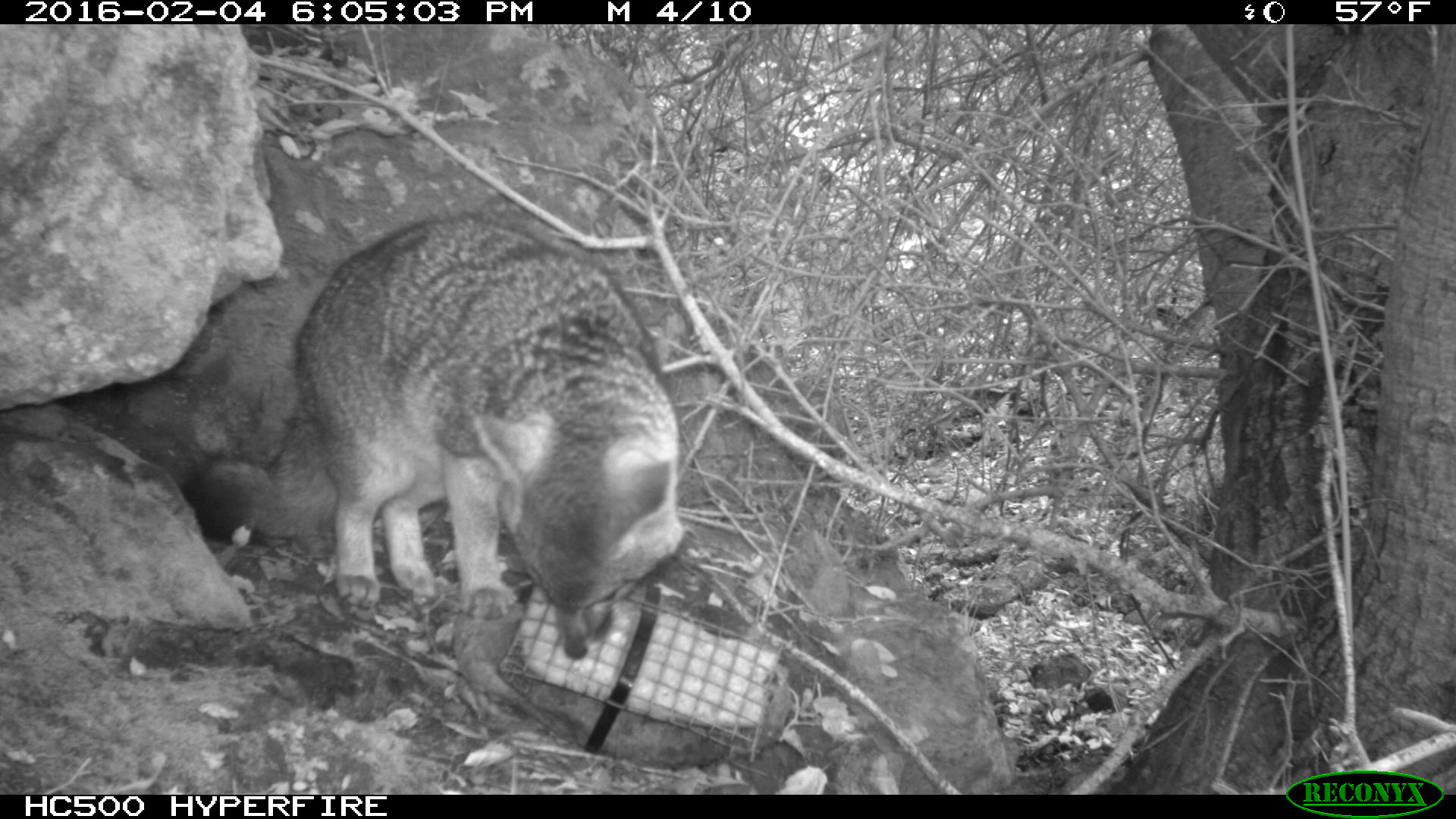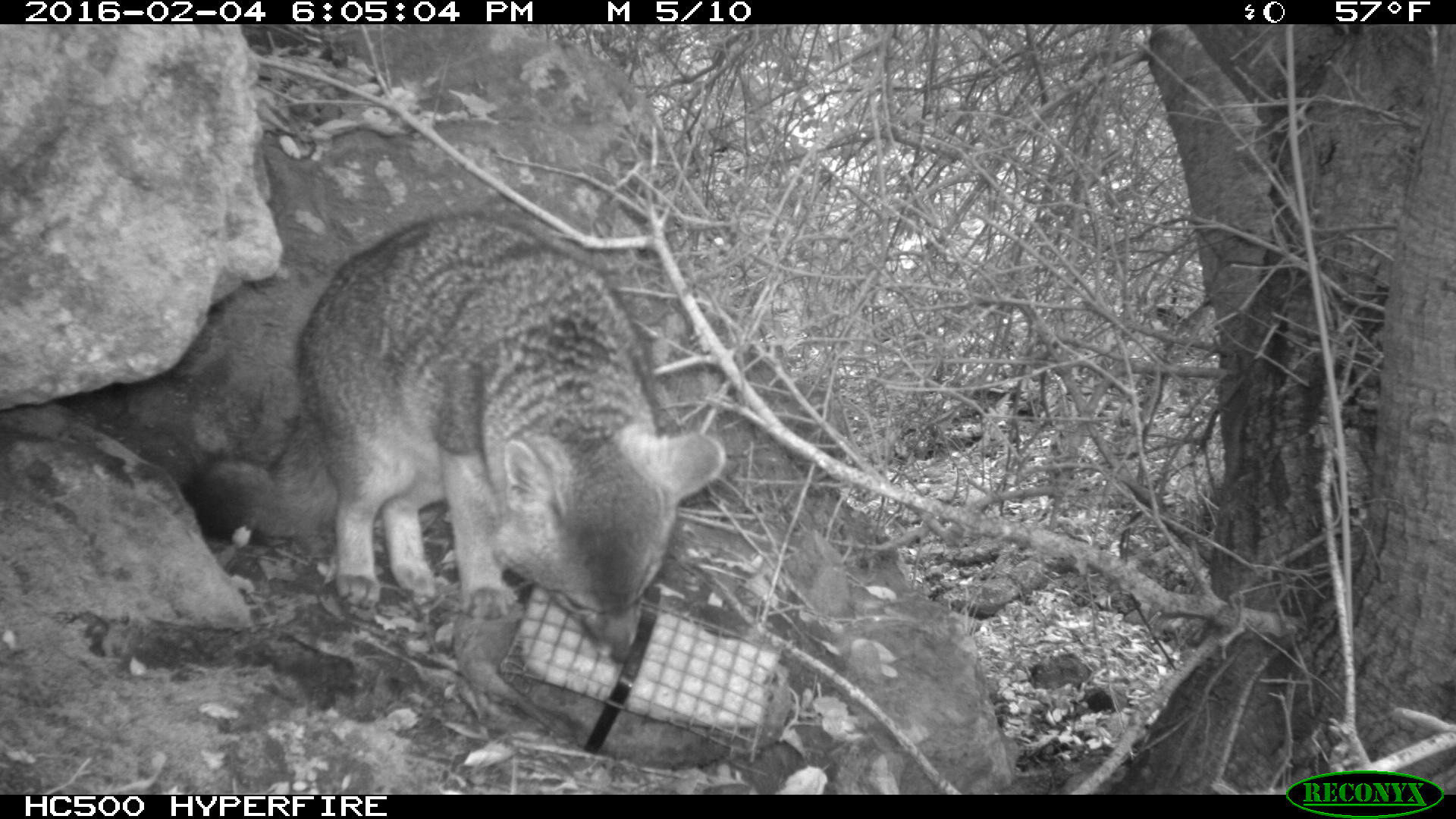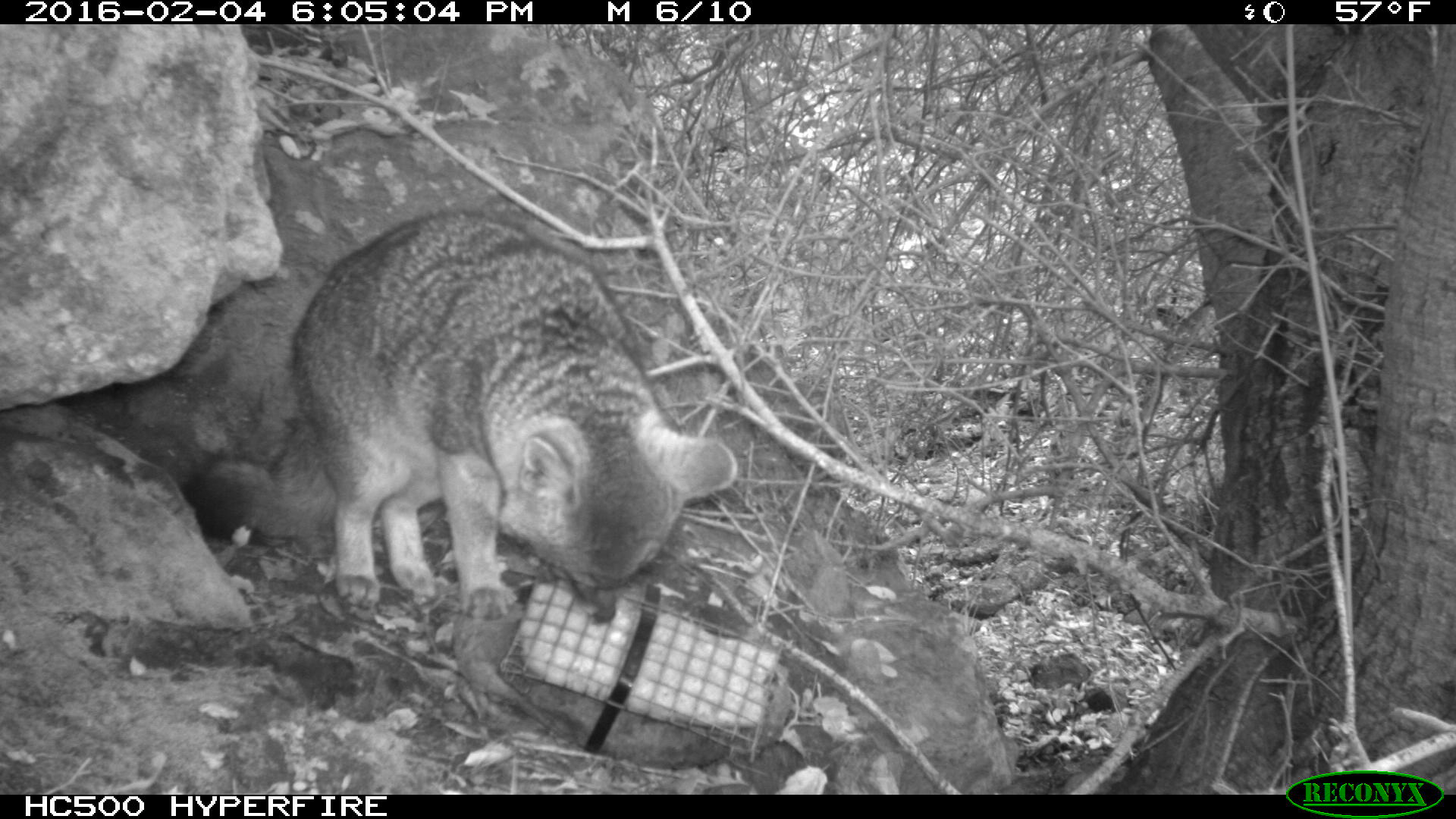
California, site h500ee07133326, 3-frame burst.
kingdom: Animalia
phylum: Chordata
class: Mammalia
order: Carnivora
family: Canidae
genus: Urocyon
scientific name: Urocyon littoralis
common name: island fox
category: fox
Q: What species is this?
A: Fox (island fox) (Urocyon littoralis).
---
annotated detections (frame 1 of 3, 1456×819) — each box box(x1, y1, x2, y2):
fox: box(179, 215, 683, 659)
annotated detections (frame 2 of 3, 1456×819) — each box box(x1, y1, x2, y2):
fox: box(180, 208, 725, 664)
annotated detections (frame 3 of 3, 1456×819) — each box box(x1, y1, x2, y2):
fox: box(177, 202, 740, 626)